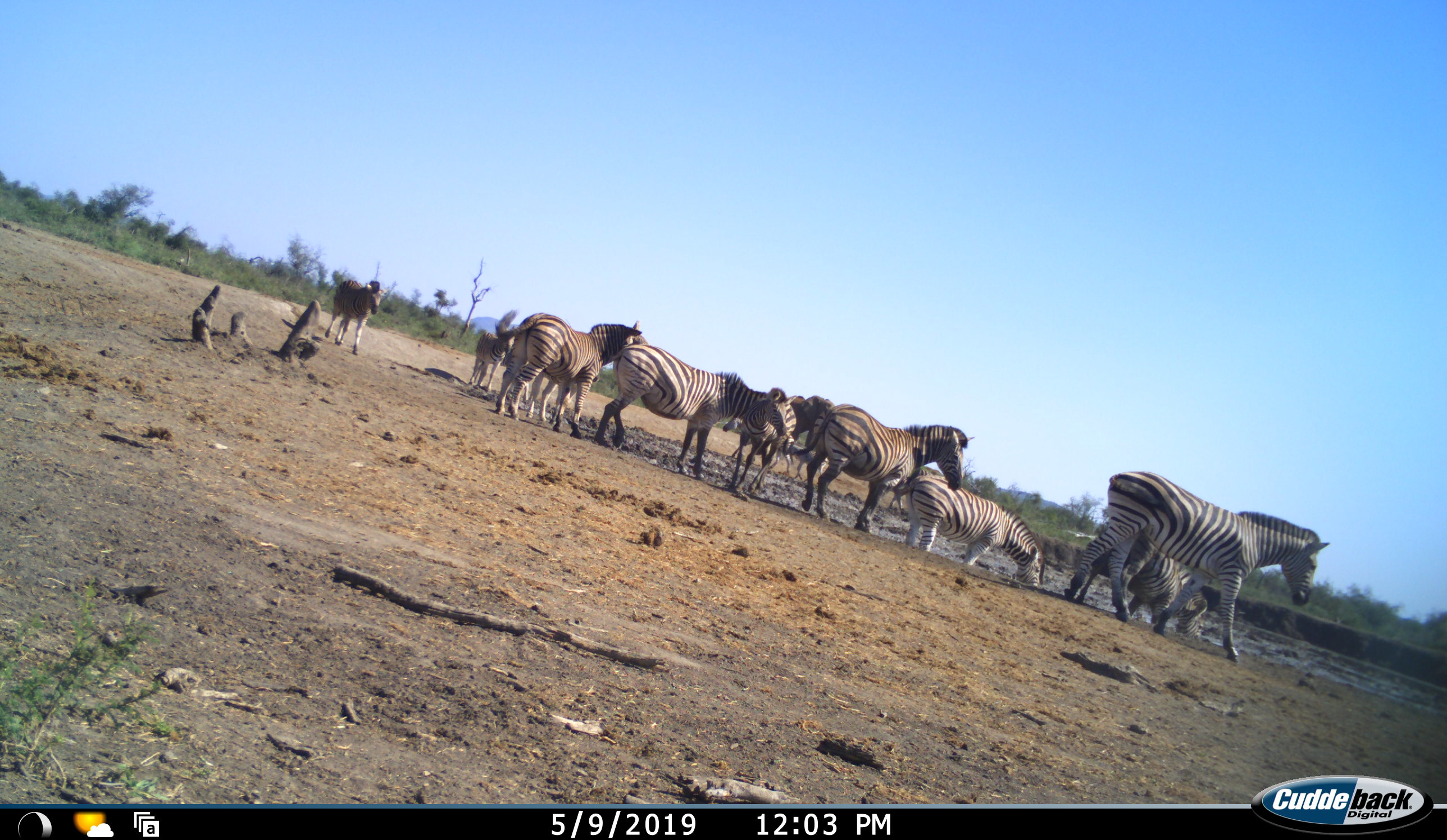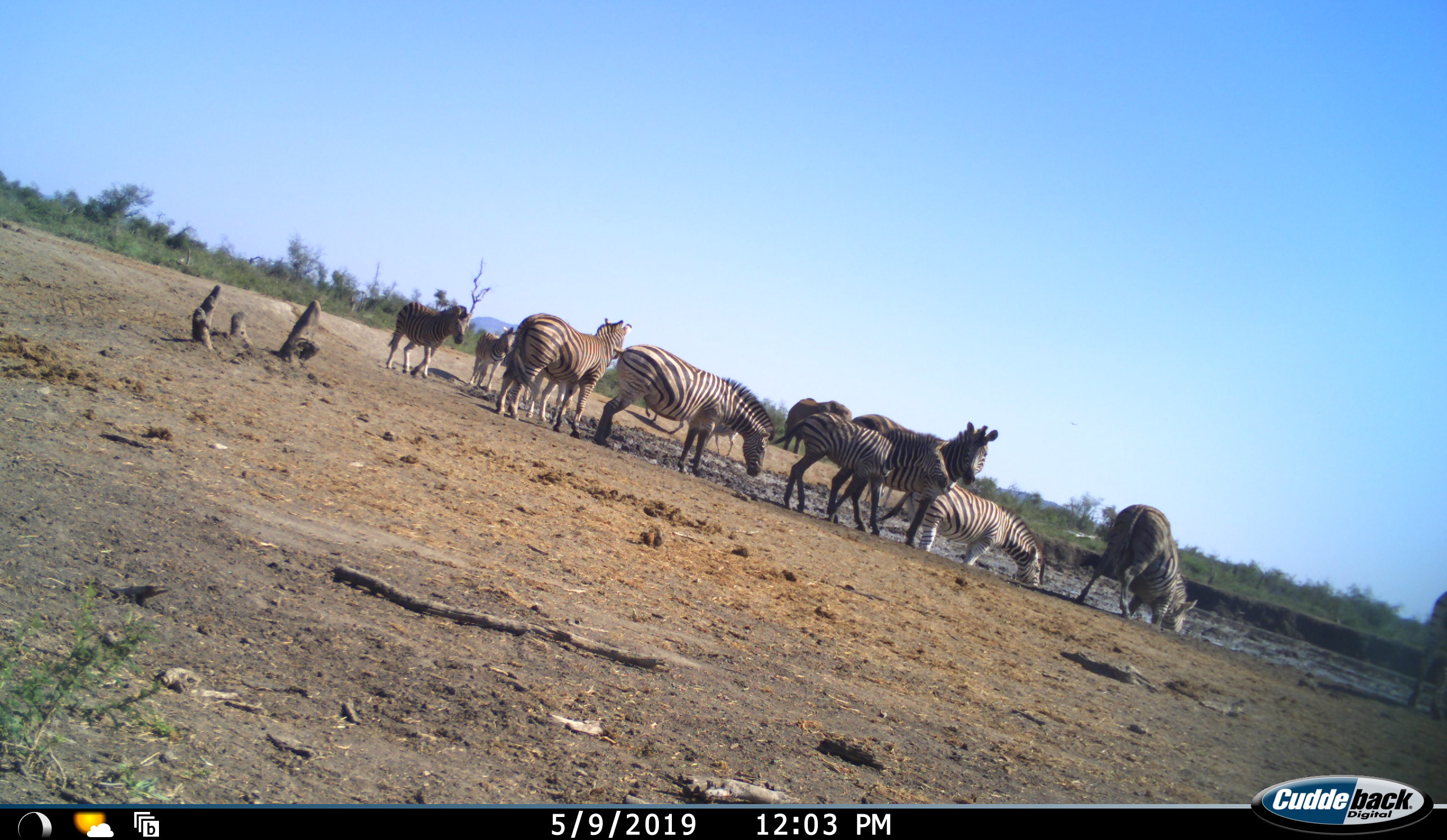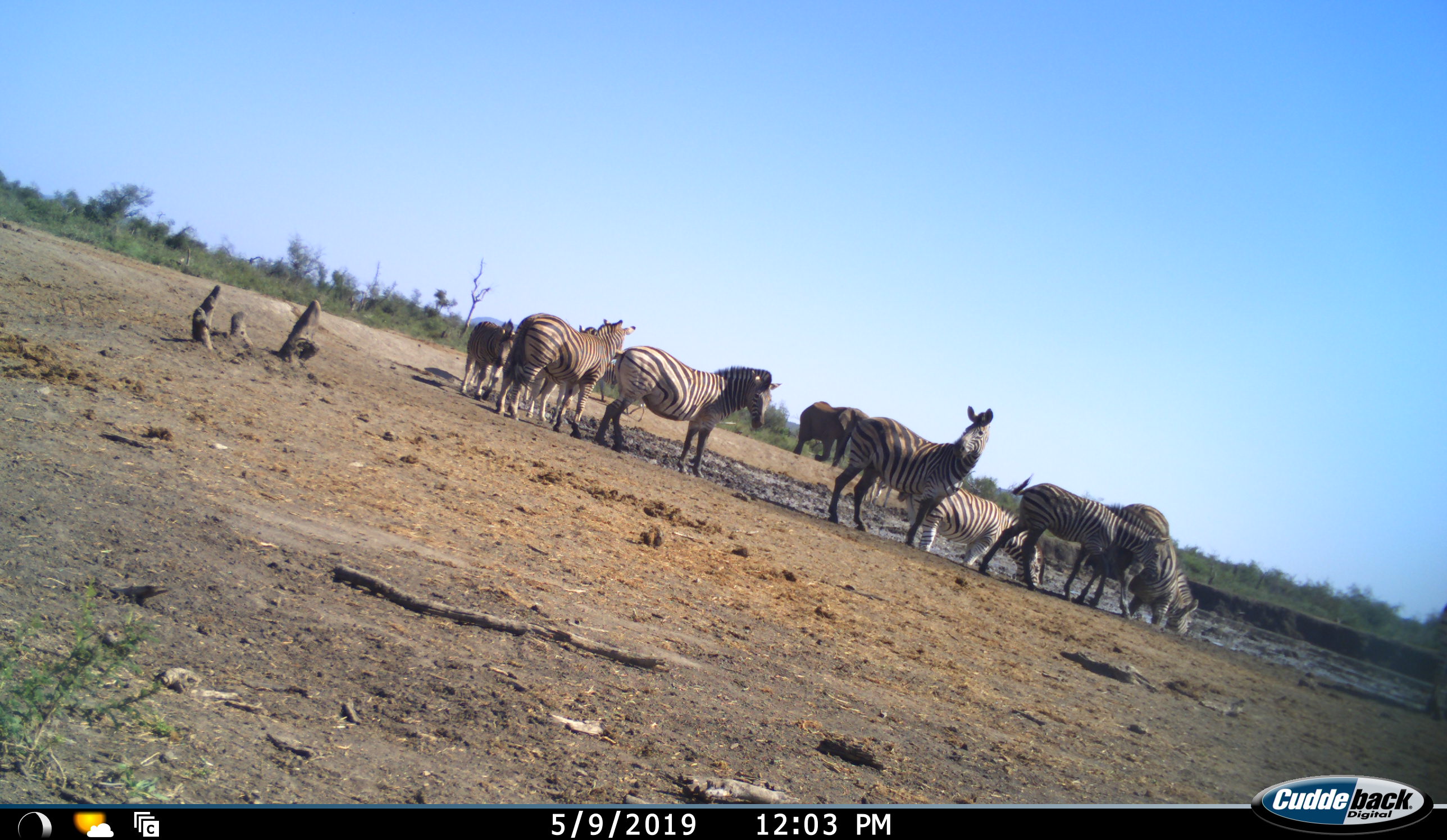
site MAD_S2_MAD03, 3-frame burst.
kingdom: Animalia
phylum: Chordata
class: Mammalia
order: Perissodactyla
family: Equidae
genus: Equus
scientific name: Equus quagga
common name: plains zebra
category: zebraplains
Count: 11-50.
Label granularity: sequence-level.